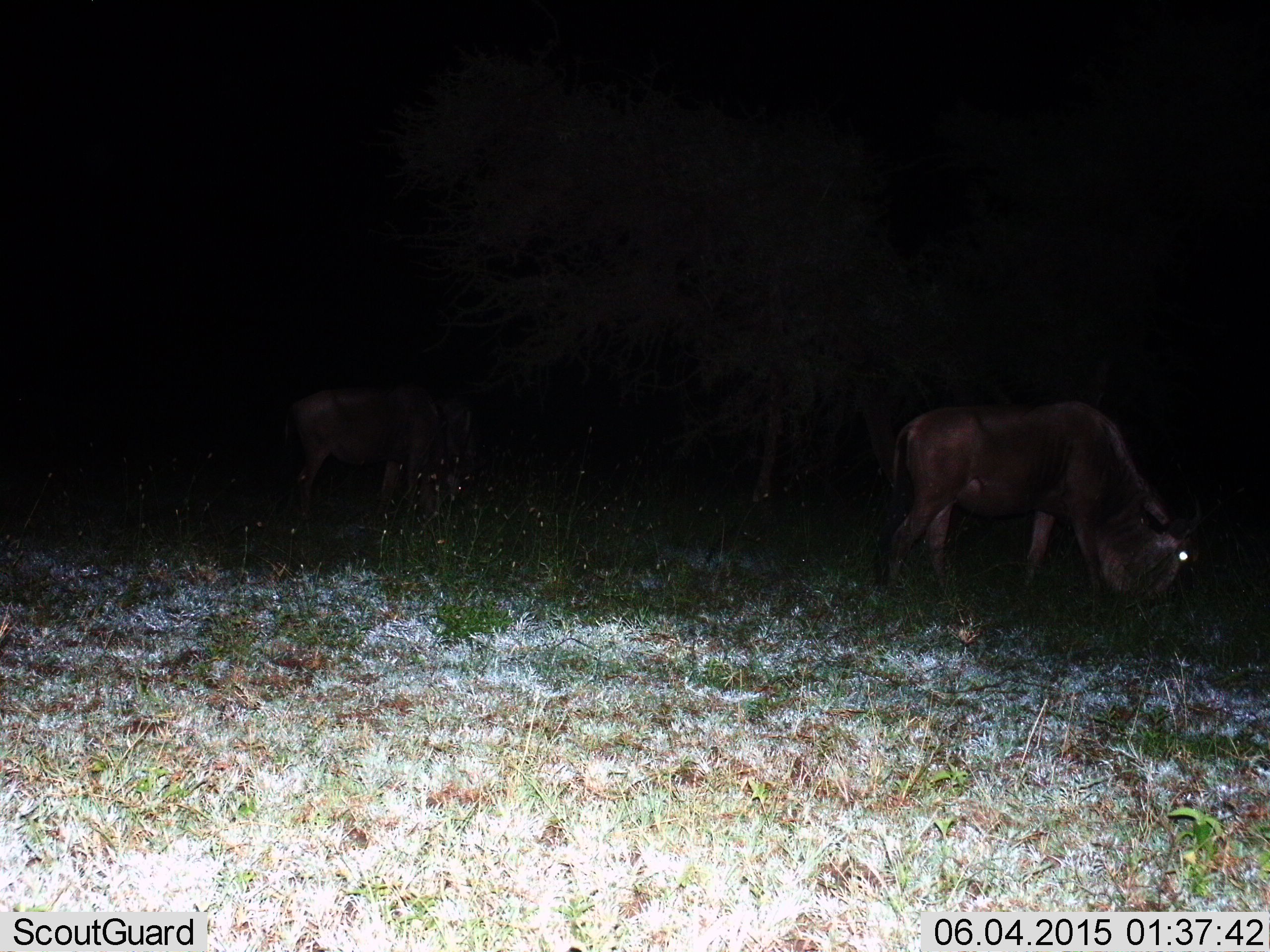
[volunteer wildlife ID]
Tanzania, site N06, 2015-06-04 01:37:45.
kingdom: Animalia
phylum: Chordata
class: Mammalia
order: Artiodactyla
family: Bovidae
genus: Connochaetes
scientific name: Connochaetes taurinus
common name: blue wildebeest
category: wildebeest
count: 2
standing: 30%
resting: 0%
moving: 0%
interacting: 0%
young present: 0%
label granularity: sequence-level